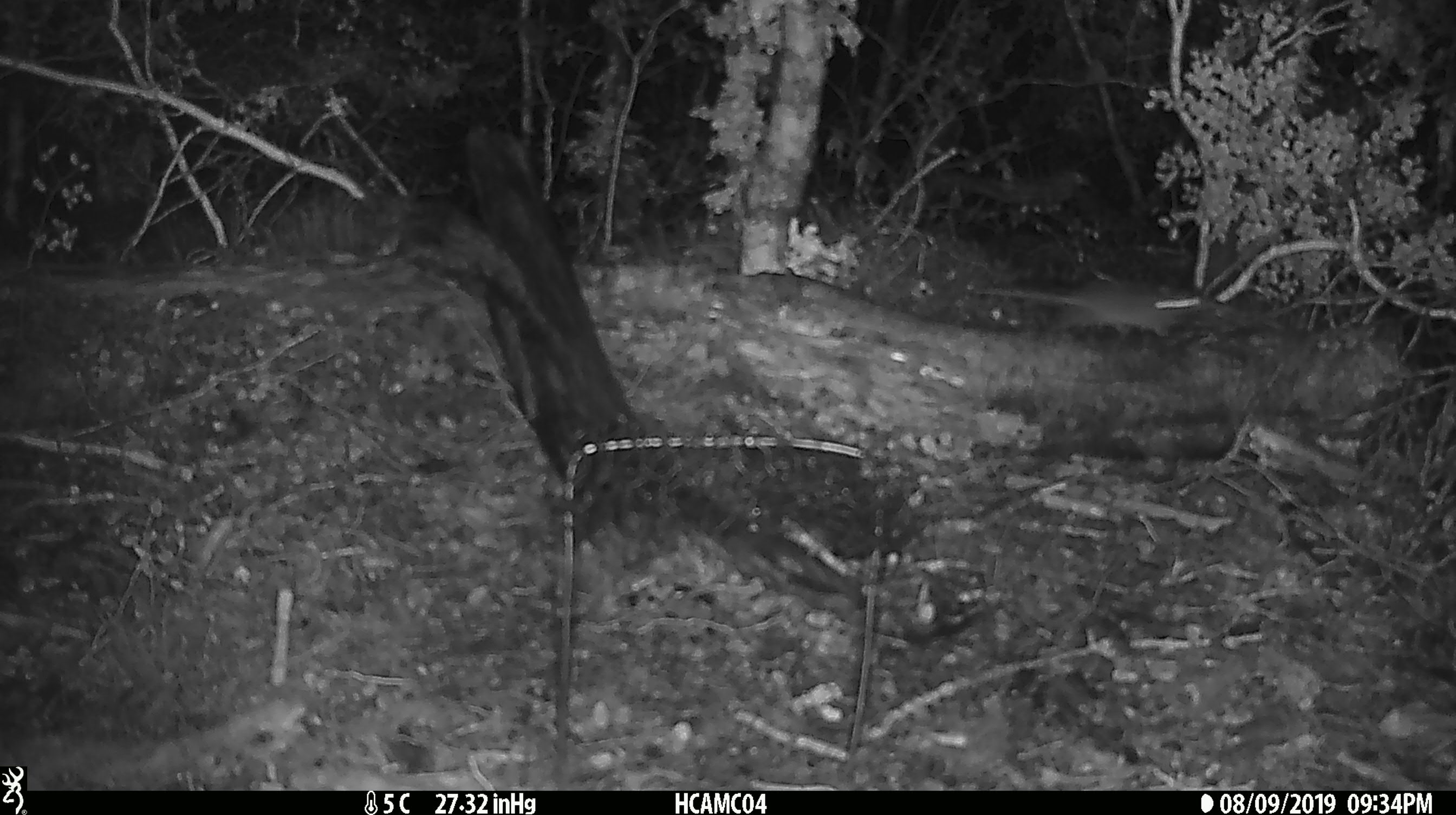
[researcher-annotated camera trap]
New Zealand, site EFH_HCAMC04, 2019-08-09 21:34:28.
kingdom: Animalia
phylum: Chordata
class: Mammalia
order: Rodentia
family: Muridae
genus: Mus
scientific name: Mus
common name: mouse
Mouse (Mus).